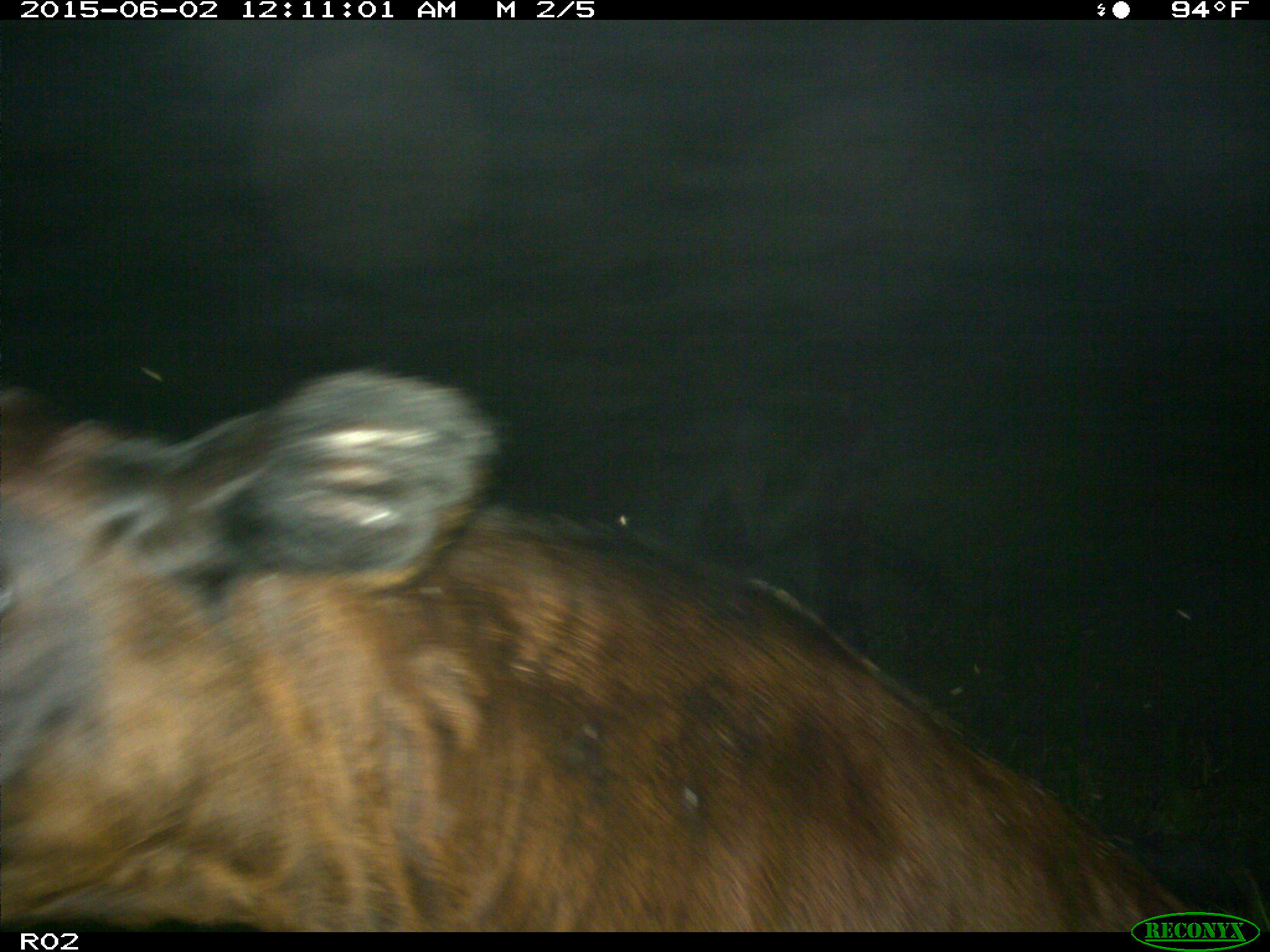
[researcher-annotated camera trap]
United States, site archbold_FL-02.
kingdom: Animalia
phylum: Chordata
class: Mammalia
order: Artiodactyla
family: Bovidae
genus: Bos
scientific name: Bos taurus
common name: domestic cow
Bos taurus (domestic cow).